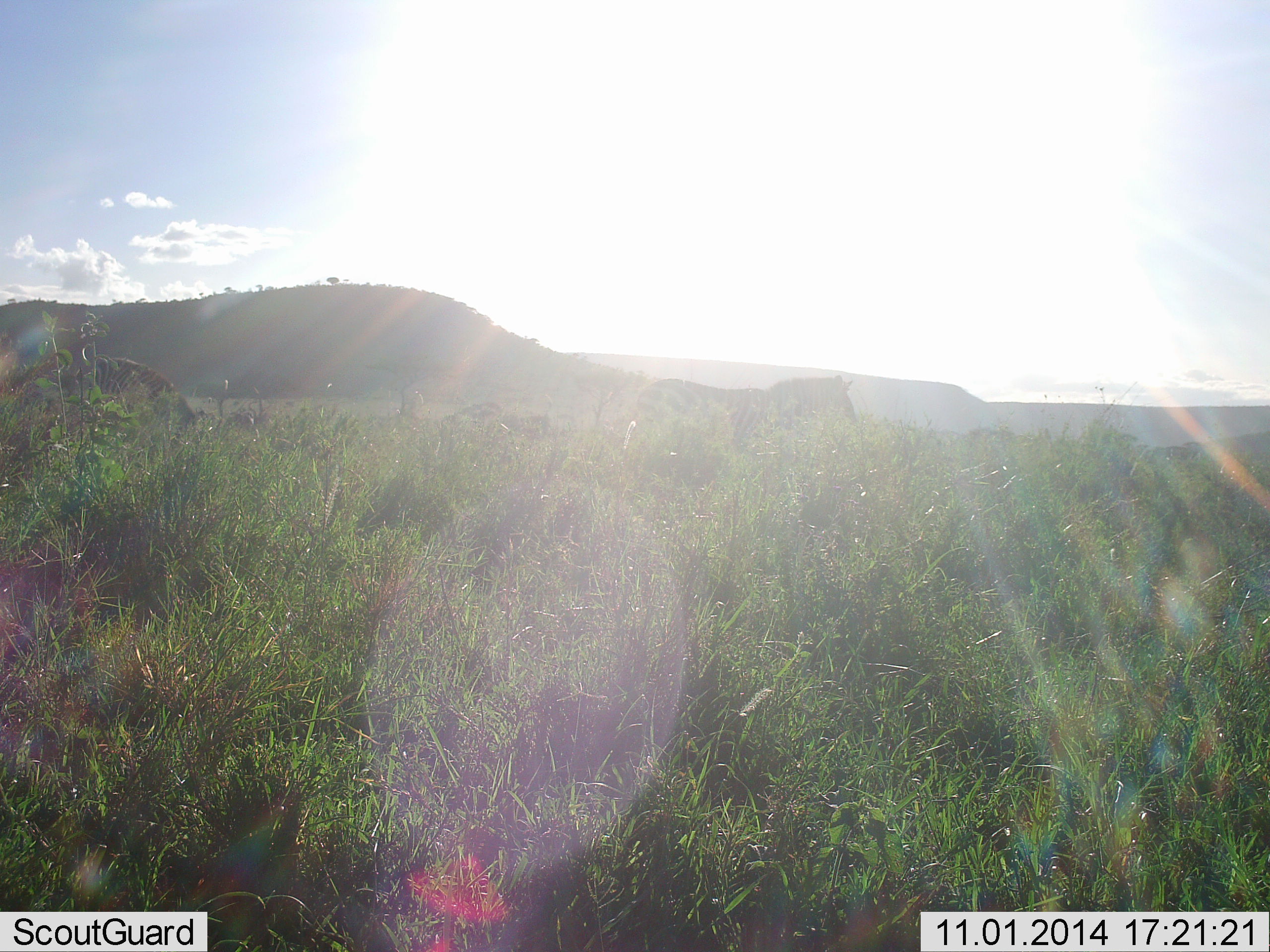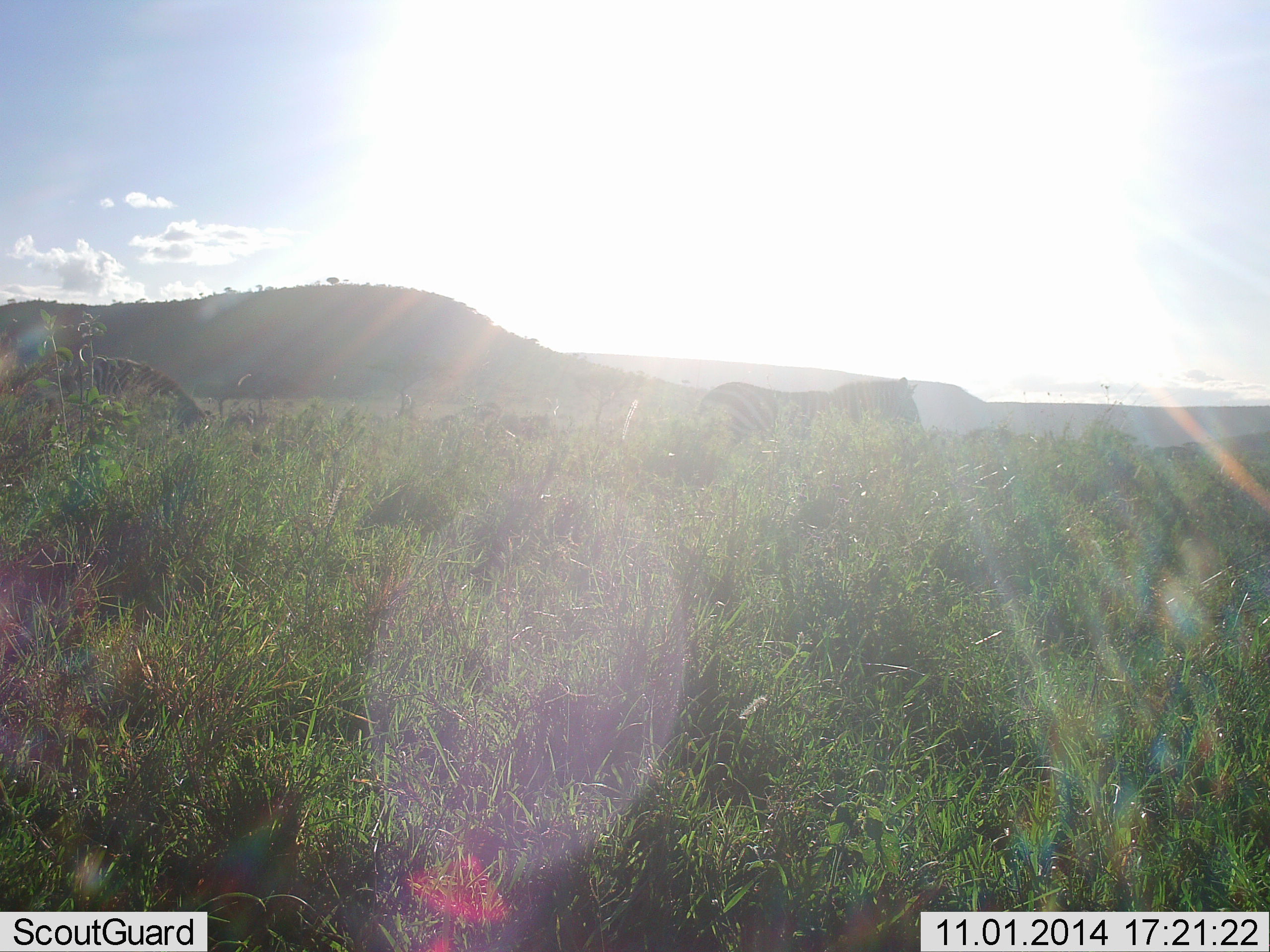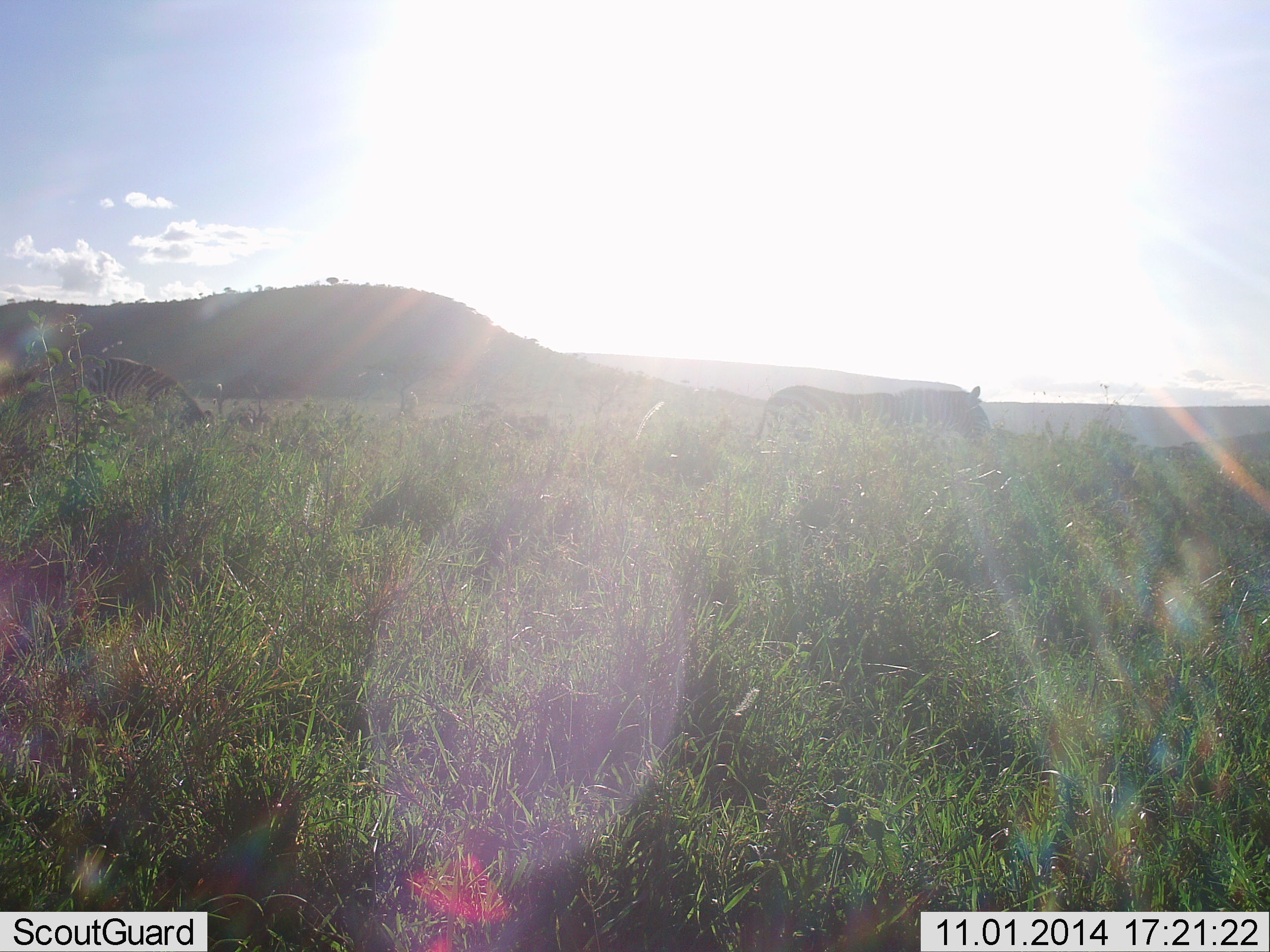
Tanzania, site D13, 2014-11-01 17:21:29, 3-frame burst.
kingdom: Animalia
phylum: Chordata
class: Mammalia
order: Perissodactyla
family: Equidae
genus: Equus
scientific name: Equus quagga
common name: plains zebra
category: zebra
Zebra (plains zebra) (Equus quagga), count 2. Behavior (volunteer vote fractions): standing 10%, resting 0%, moving 90%, interacting 0%. Young present (vote fraction): 0%. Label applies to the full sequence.